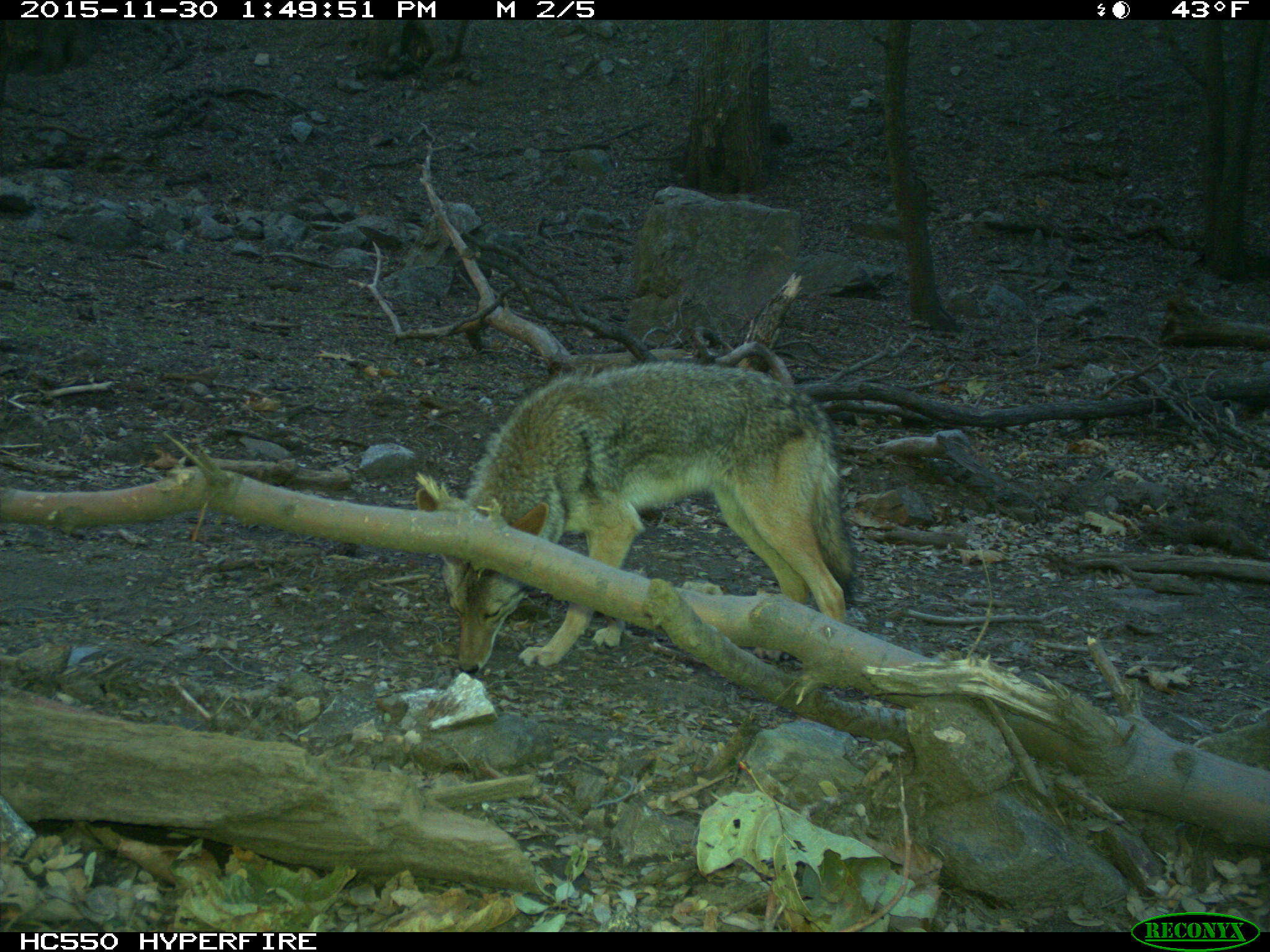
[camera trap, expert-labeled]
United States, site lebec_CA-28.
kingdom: Animalia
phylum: Chordata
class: Mammalia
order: Carnivora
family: Canidae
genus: Canis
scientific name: Canis latrans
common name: coyote